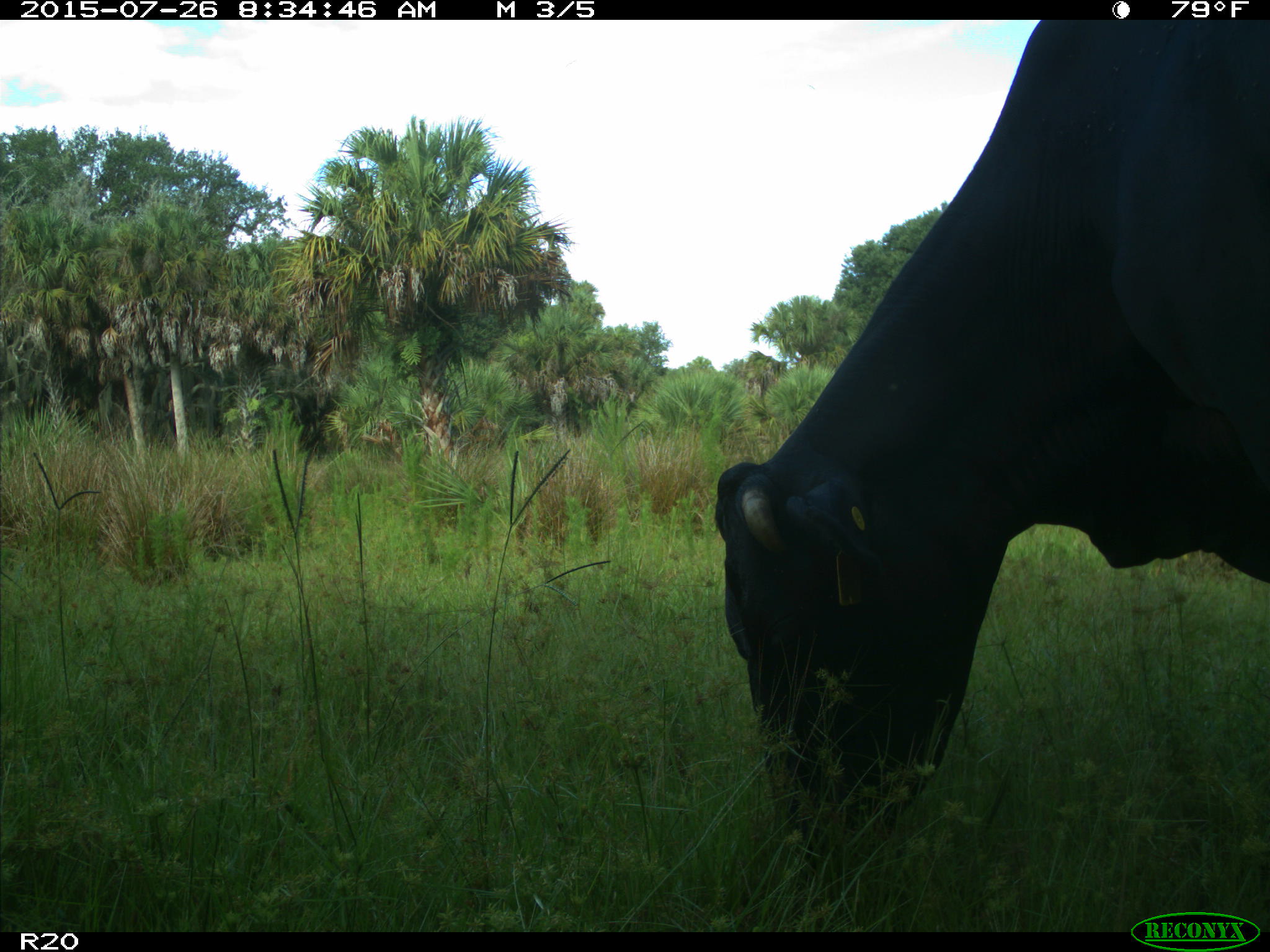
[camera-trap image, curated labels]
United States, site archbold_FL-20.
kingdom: Animalia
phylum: Chordata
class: Mammalia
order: Artiodactyla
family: Bovidae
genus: Bos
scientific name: Bos taurus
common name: domestic cow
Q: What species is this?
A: Bos taurus (domestic cow).